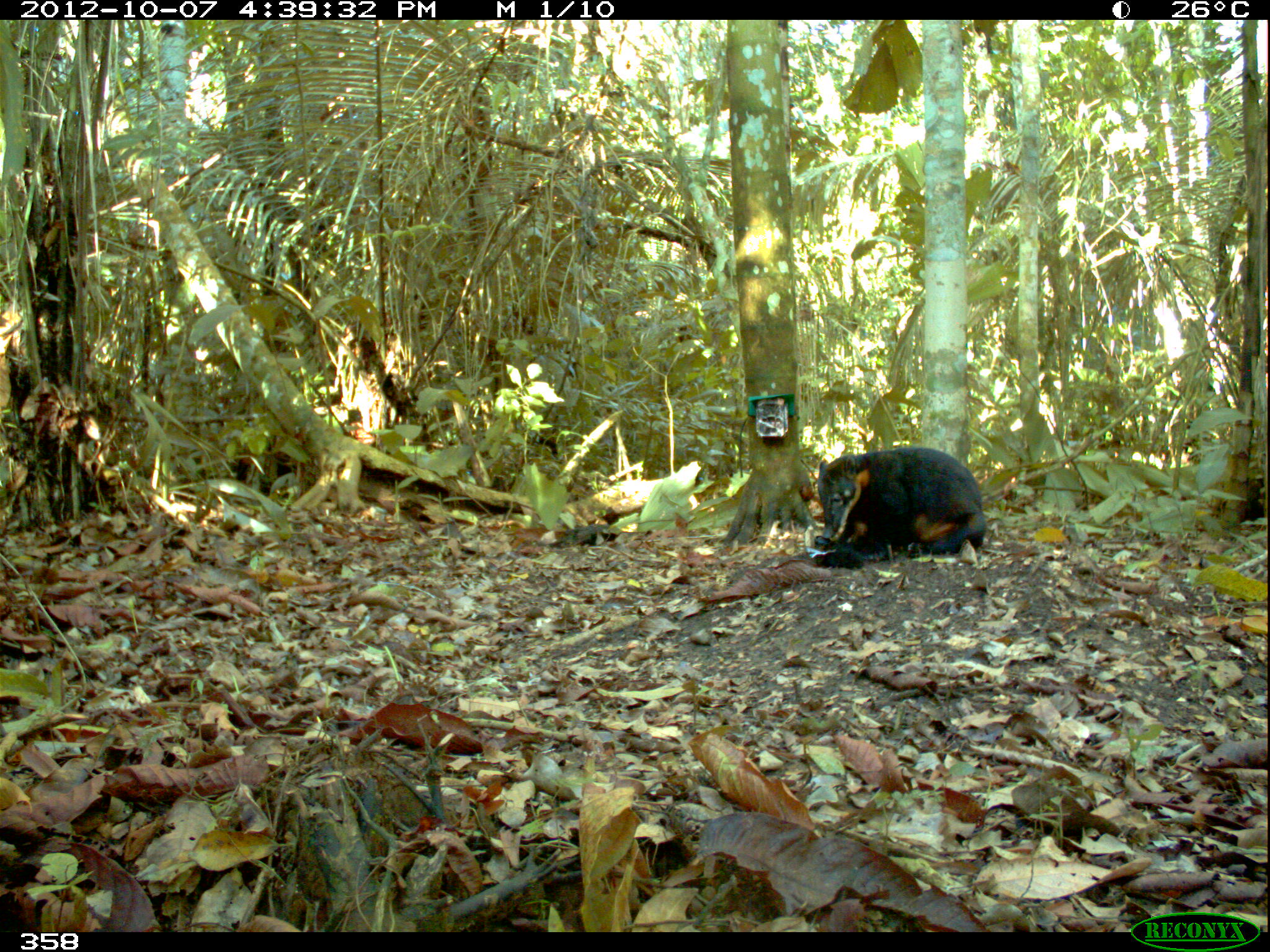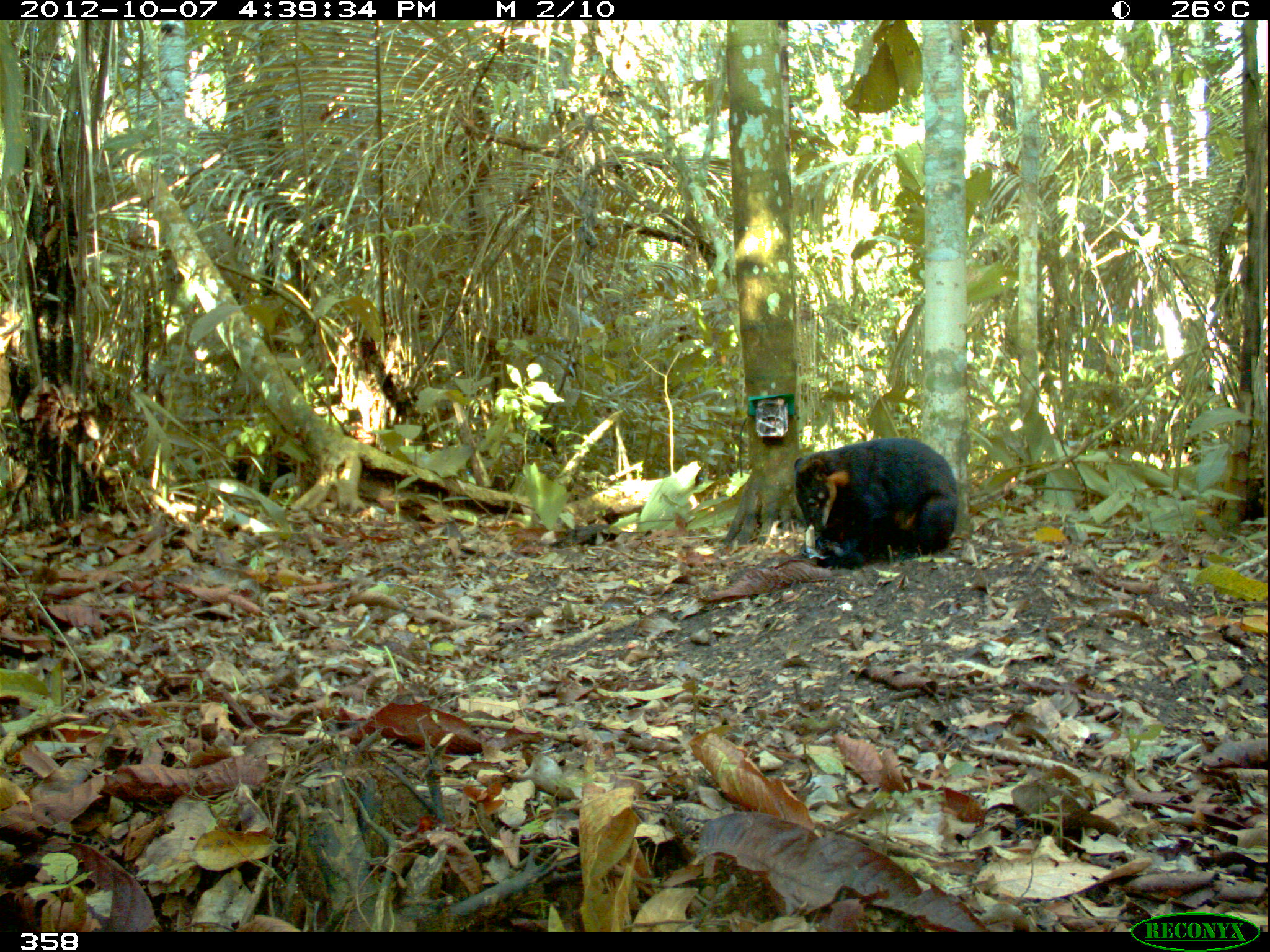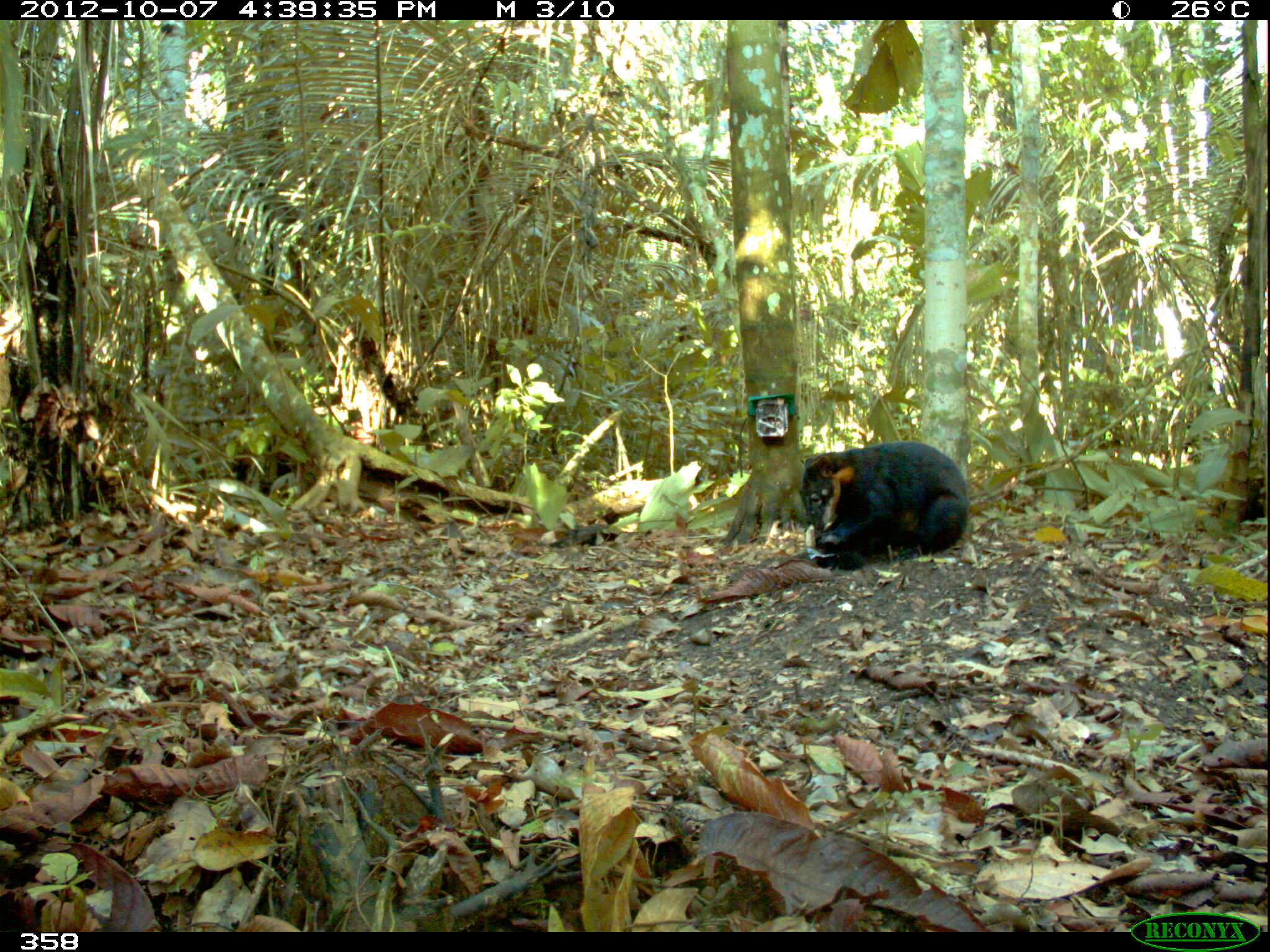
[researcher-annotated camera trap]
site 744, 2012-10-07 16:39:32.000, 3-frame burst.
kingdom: Animalia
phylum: Chordata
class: Mammalia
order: Carnivora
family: Procyonidae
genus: Nasua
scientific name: Nasua nasua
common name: south american coati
Nasua nasua (south american coati).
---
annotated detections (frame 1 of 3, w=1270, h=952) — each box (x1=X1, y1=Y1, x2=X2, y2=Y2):
nasua nasua: (x1=816, y1=446, x2=987, y2=555); (x1=806, y1=535, x2=888, y2=569)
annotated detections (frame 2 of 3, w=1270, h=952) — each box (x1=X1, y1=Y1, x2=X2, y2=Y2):
nasua nasua: (x1=794, y1=436, x2=958, y2=561); (x1=802, y1=526, x2=864, y2=571)